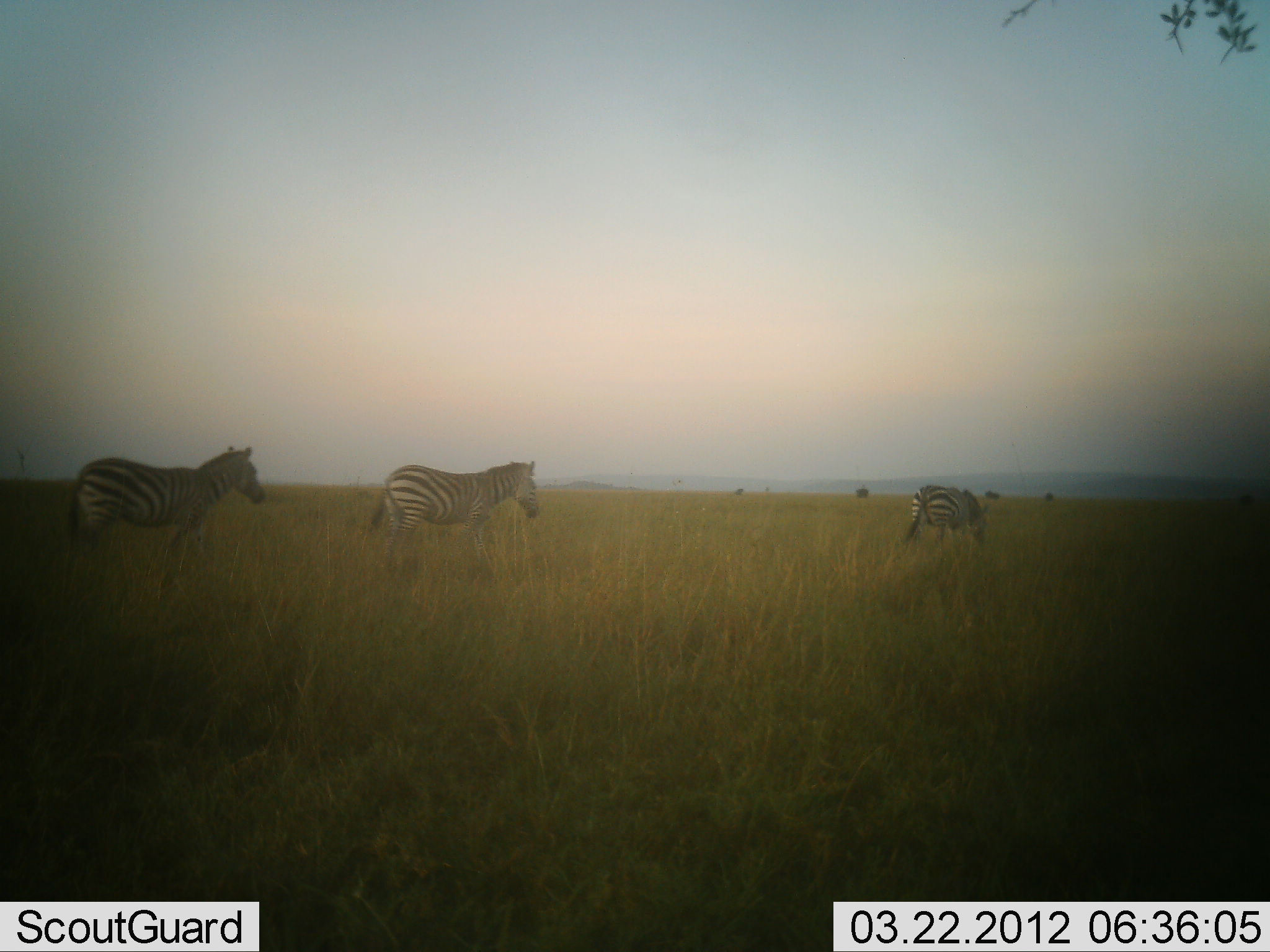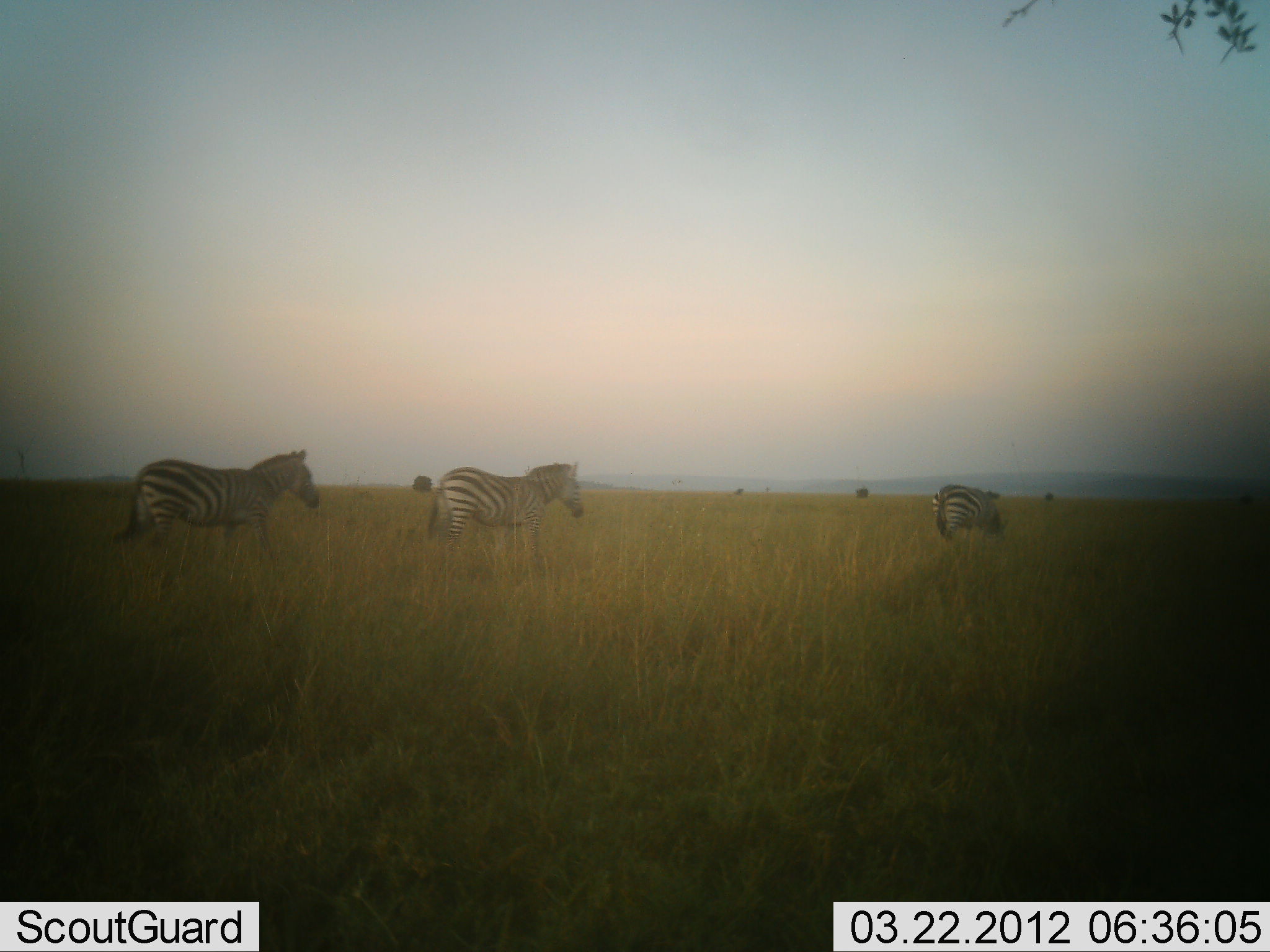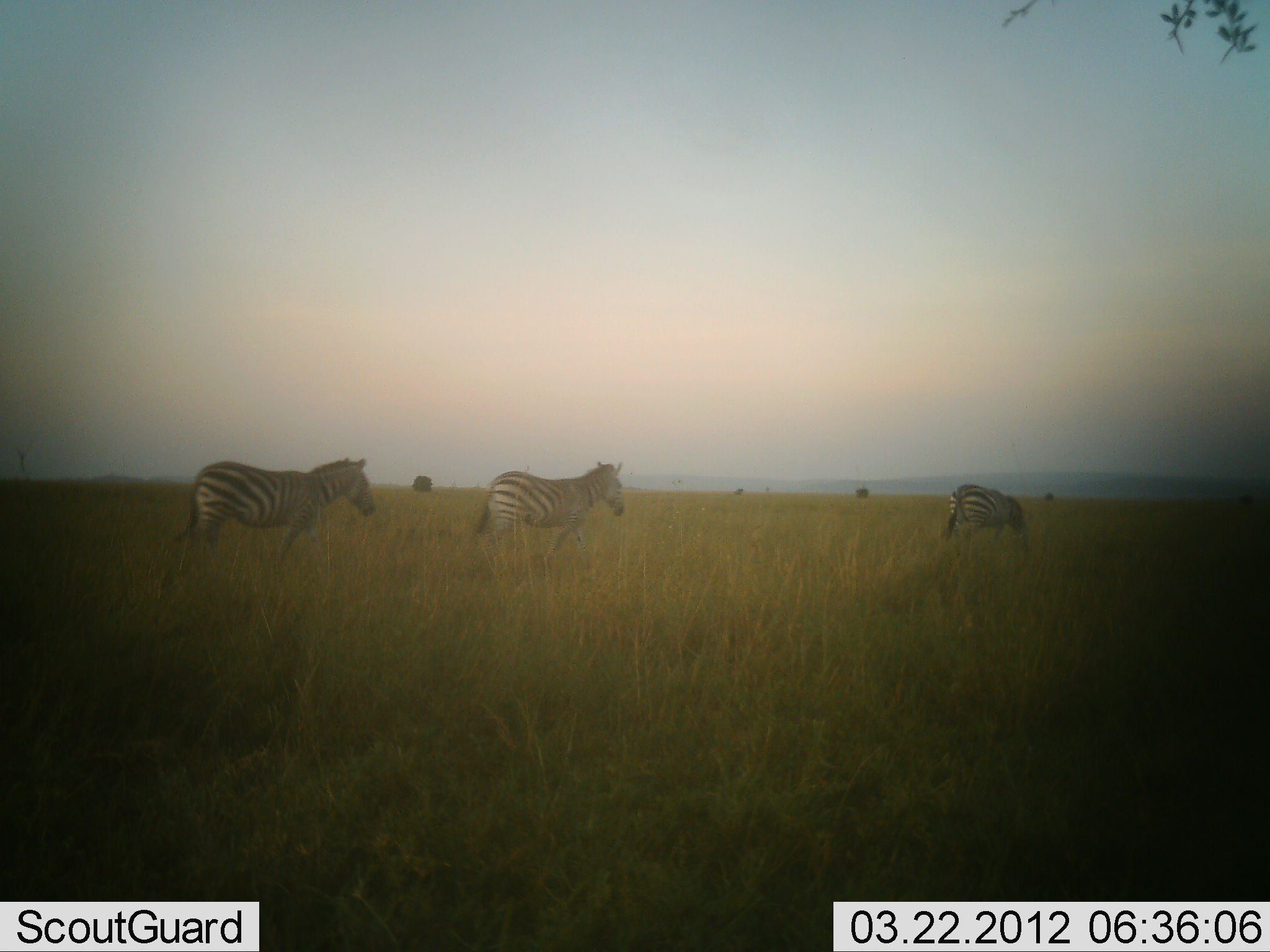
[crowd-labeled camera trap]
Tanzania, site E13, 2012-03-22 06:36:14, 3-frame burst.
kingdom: Animalia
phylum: Chordata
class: Mammalia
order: Perissodactyla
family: Equidae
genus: Equus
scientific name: Equus quagga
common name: plains zebra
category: zebra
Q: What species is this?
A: Zebra (plains zebra) (Equus quagga).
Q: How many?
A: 3.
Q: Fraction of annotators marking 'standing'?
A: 6%.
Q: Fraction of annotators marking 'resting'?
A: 0%.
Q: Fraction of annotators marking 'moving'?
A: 94%.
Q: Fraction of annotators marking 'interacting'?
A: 0%.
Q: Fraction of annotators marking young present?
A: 0%.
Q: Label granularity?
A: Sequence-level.